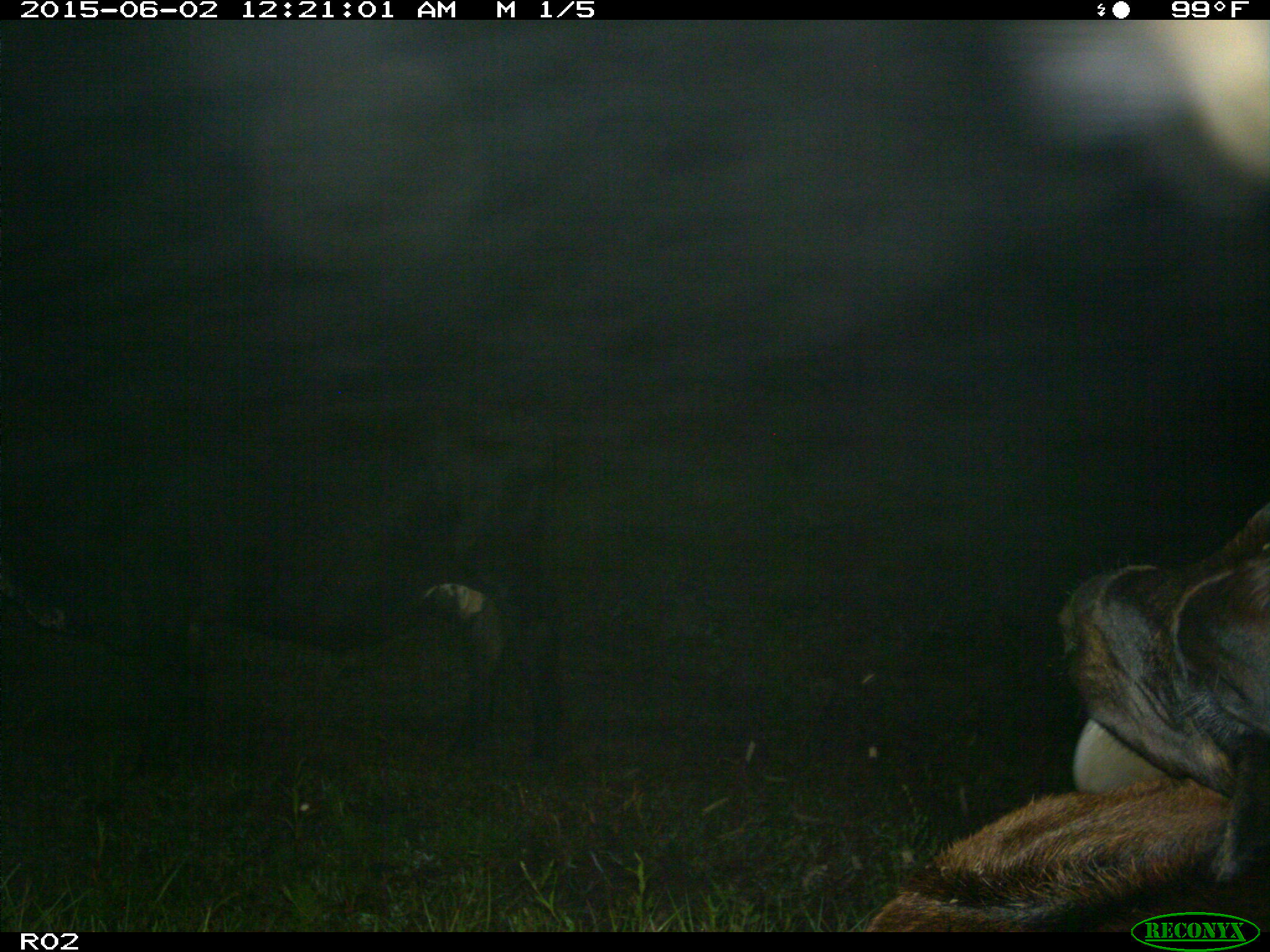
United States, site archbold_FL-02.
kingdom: Animalia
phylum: Chordata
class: Mammalia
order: Artiodactyla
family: Bovidae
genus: Bos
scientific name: Bos taurus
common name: domestic cow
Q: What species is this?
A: Bos taurus (domestic cow).